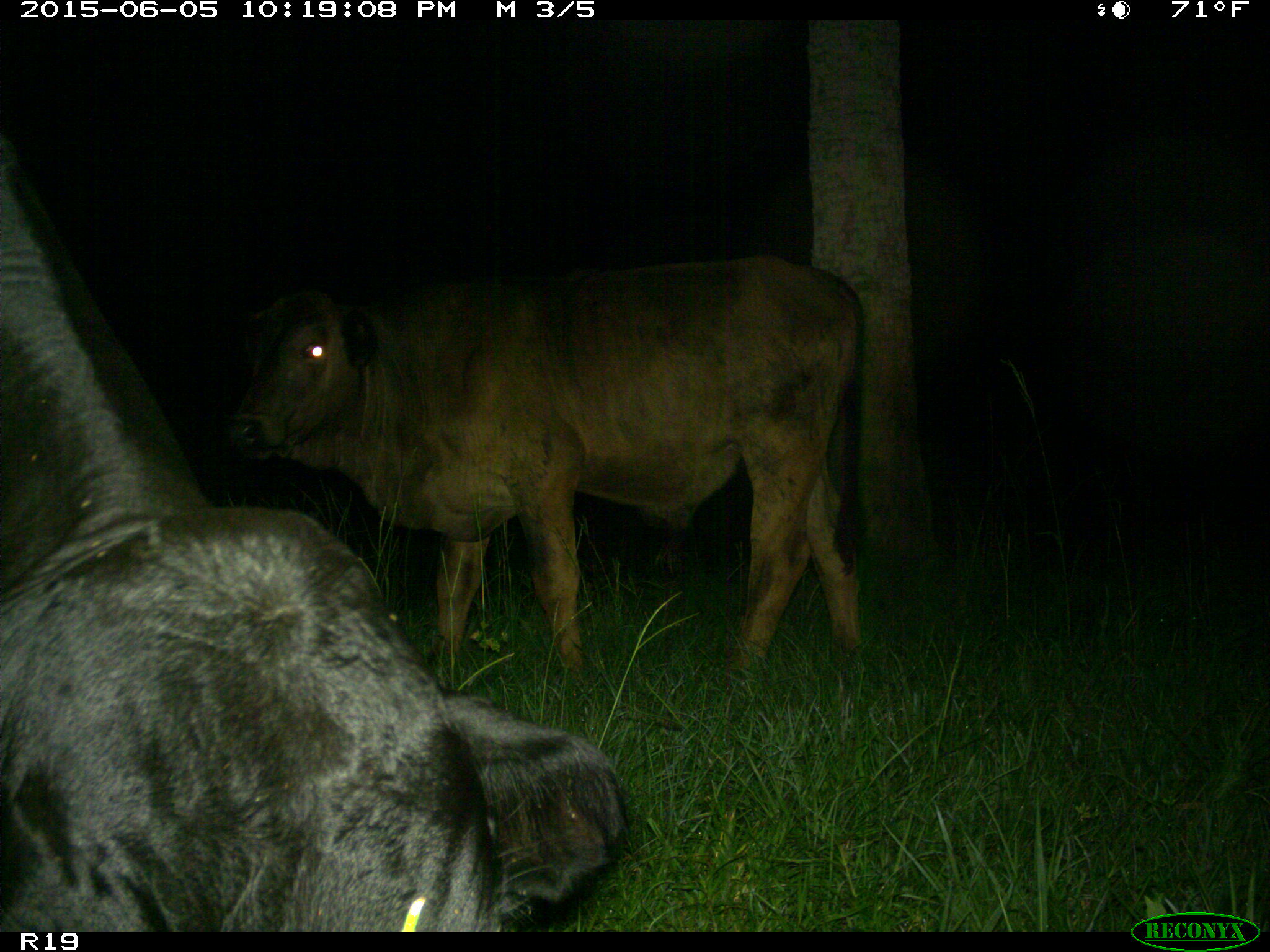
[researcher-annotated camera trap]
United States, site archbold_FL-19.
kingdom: Animalia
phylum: Chordata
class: Mammalia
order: Artiodactyla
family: Bovidae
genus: Bos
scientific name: Bos taurus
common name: domestic cow